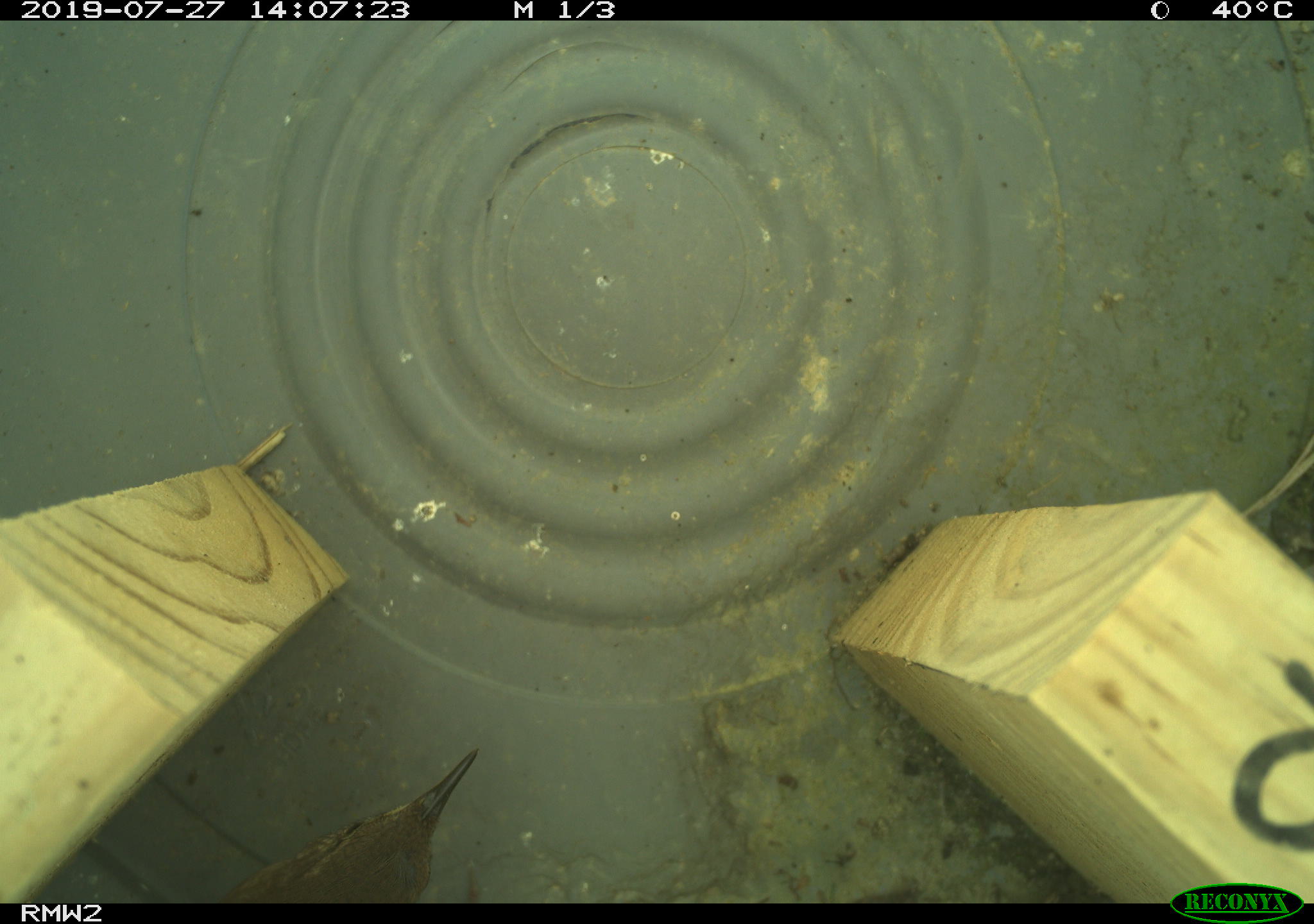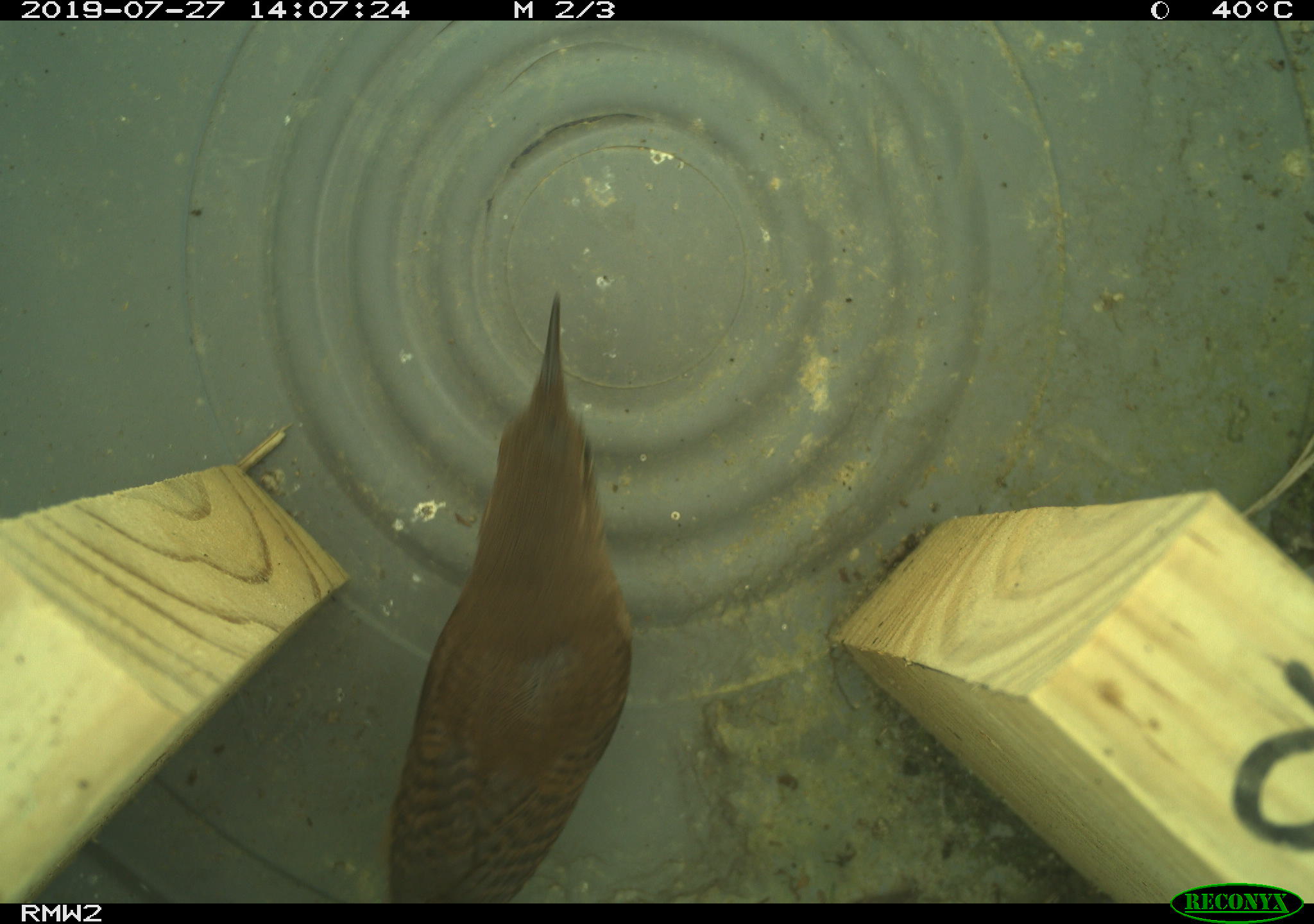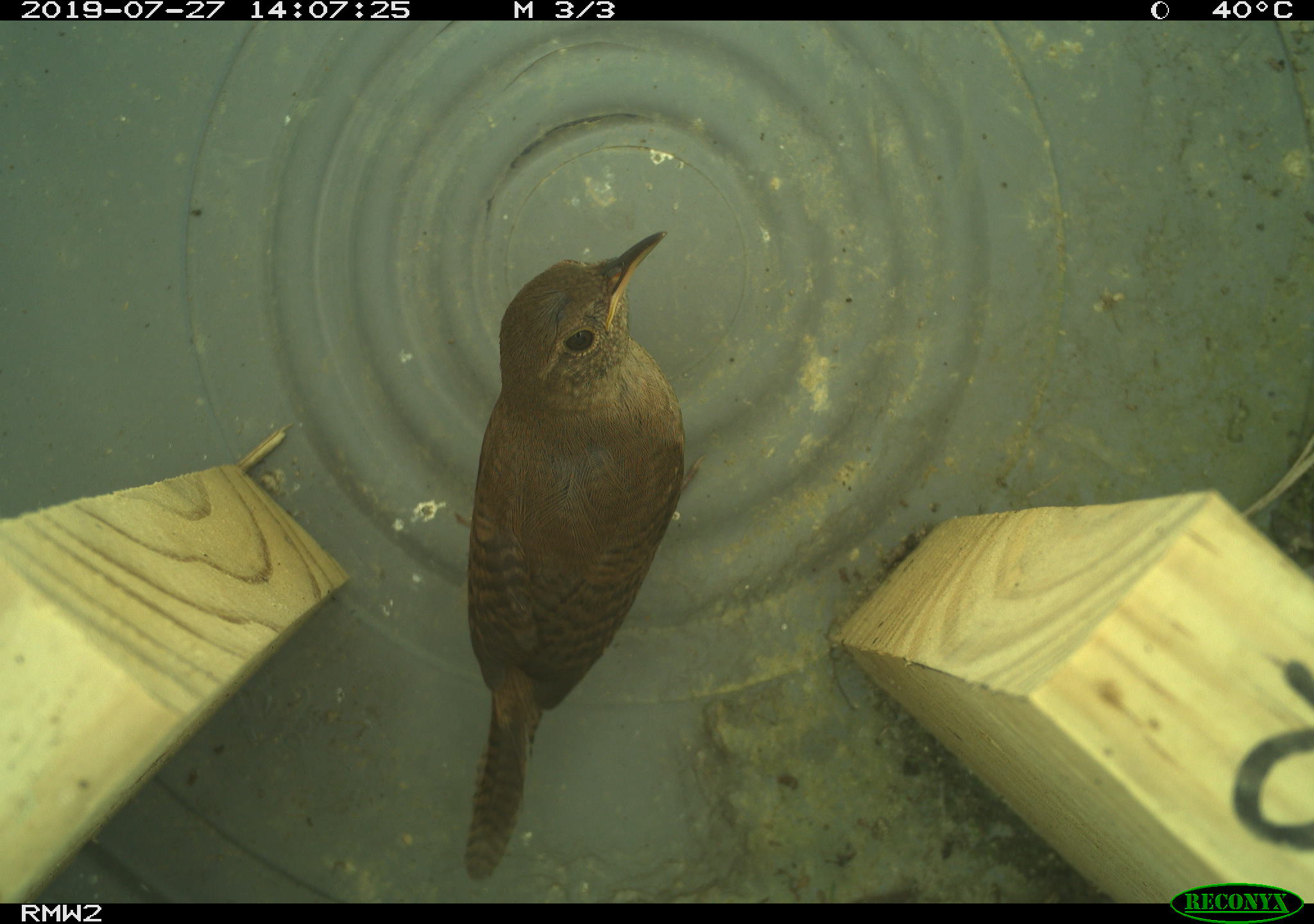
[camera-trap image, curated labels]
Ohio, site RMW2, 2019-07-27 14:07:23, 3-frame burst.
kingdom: Animalia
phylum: Chordata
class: Aves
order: Passeriformes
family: Troglodytidae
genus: Troglodytes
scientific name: Troglodytes aedon aedon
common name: northern house wren